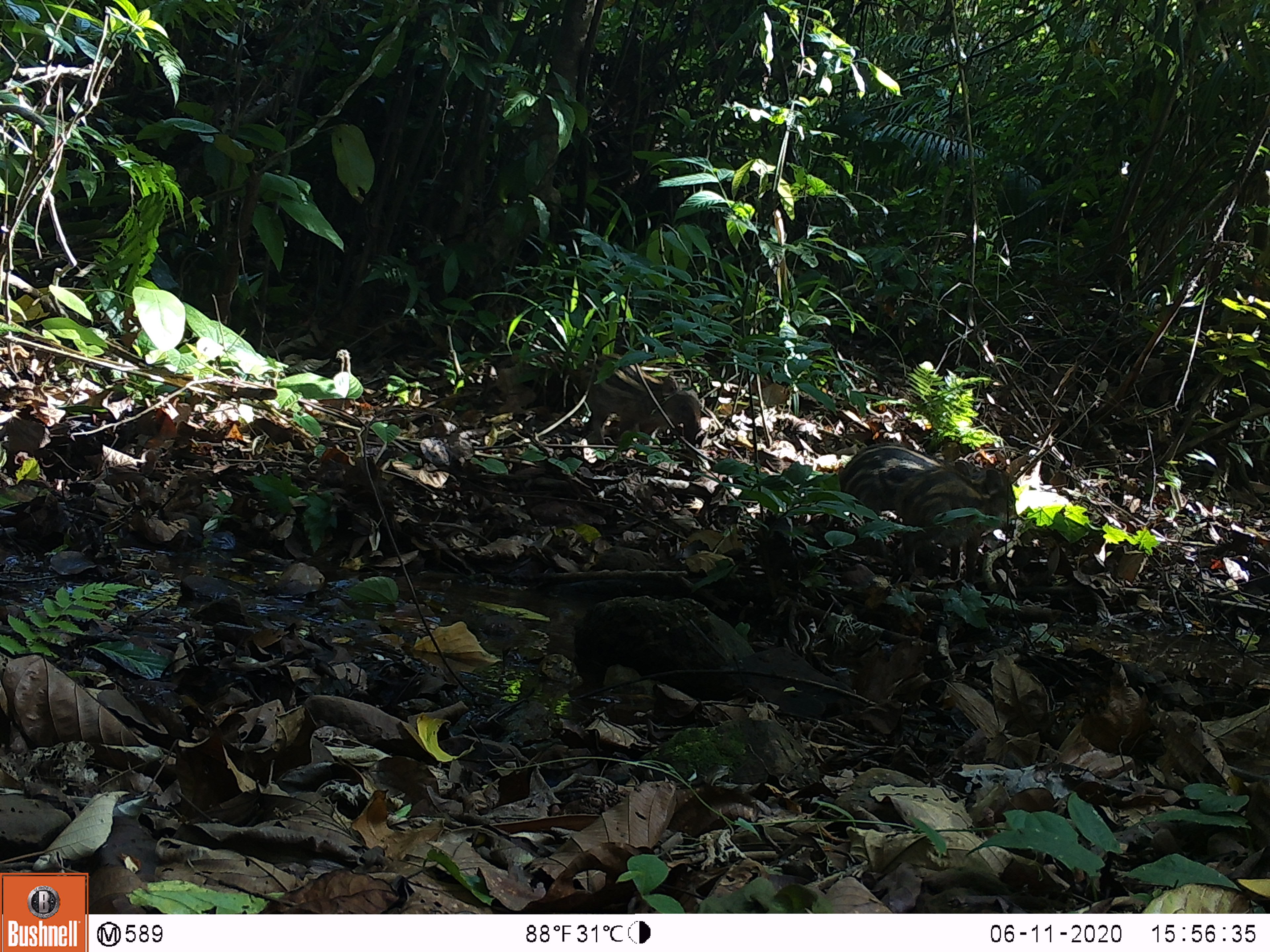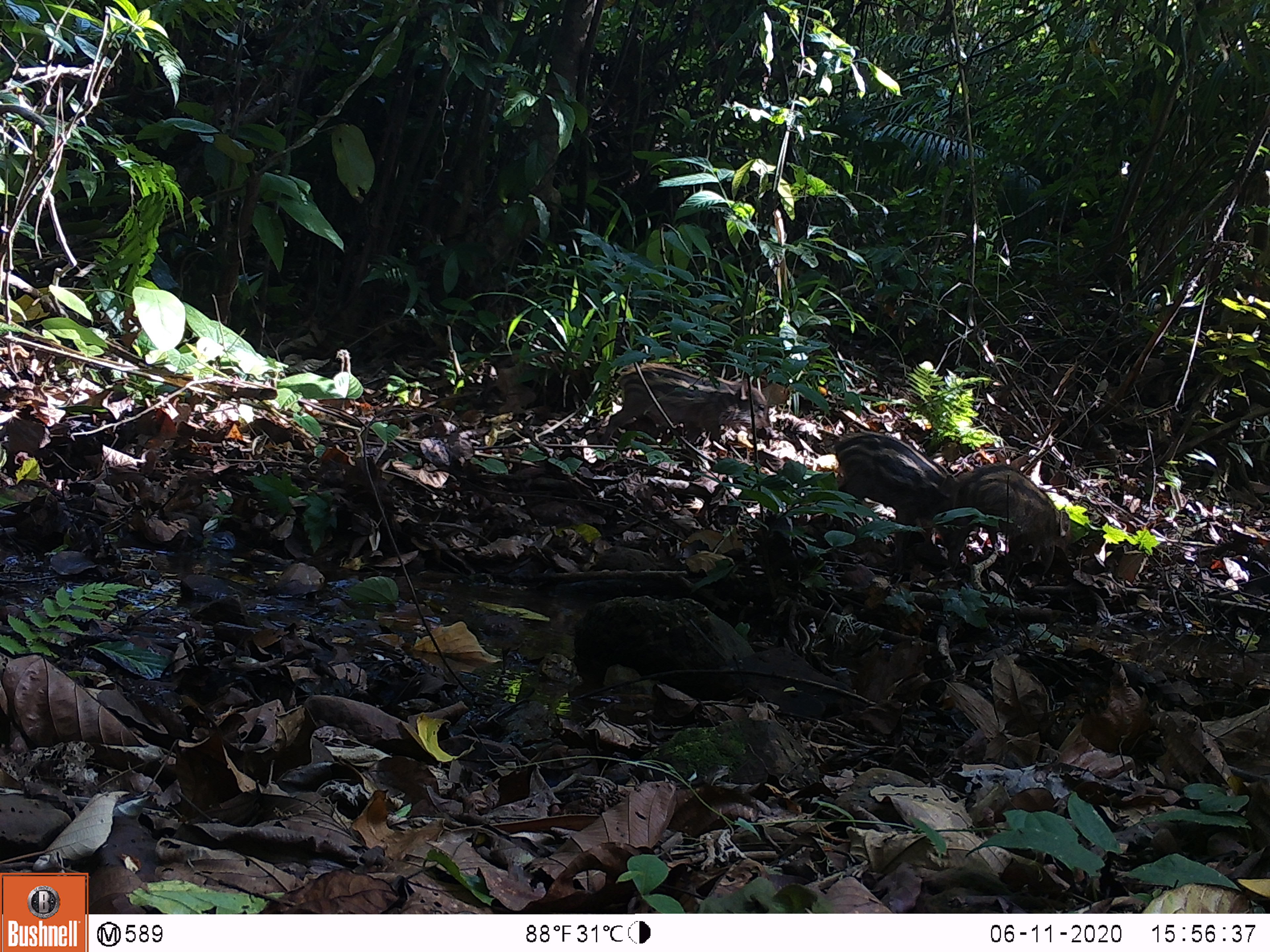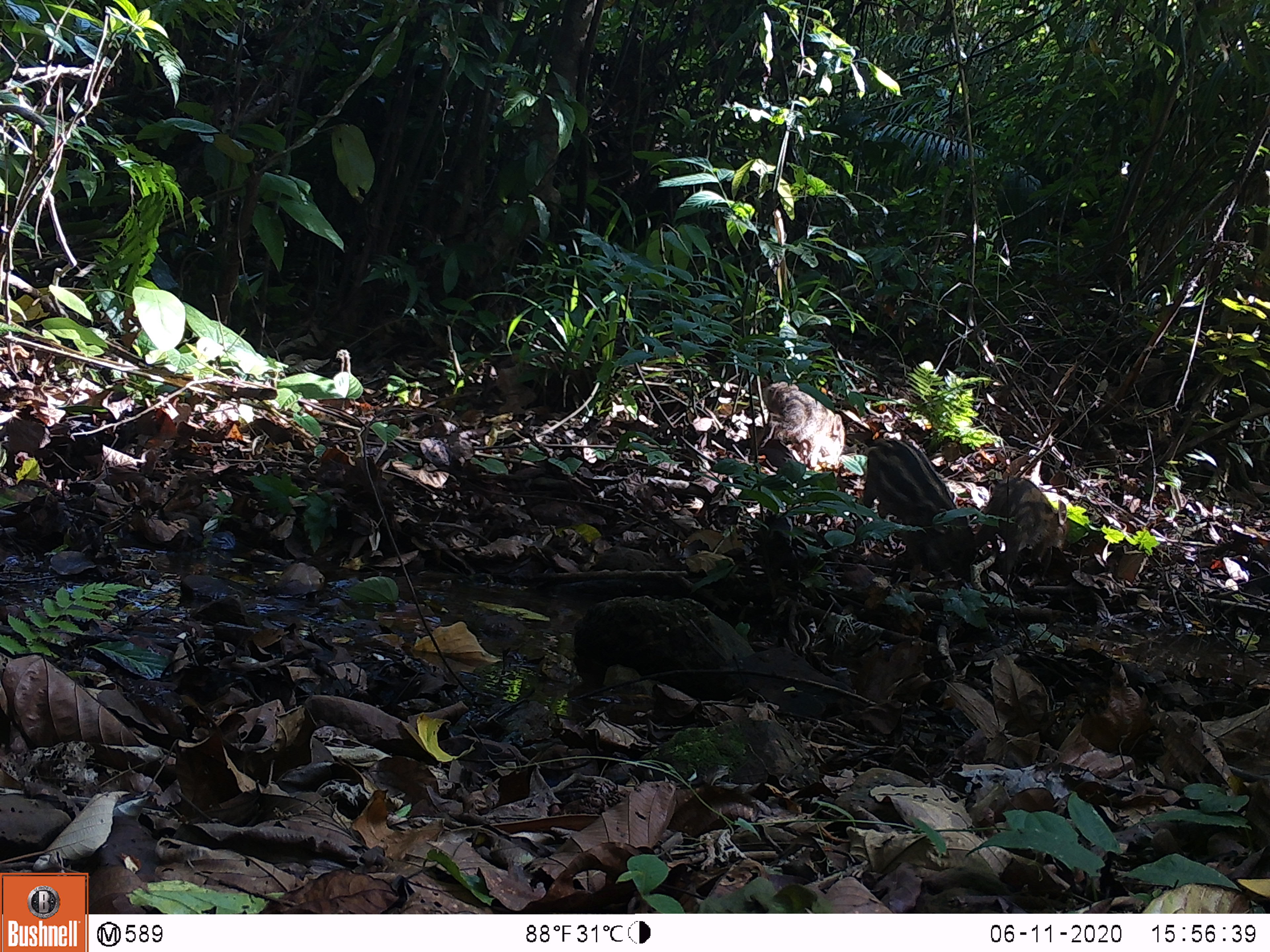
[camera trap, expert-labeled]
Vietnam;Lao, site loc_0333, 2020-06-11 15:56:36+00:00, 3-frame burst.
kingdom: Animalia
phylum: Chordata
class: Mammalia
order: Artiodactyla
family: Suidae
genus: Sus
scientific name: Sus scrofa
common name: eurasian wild pig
Eurasian wild pig (Sus scrofa). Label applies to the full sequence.